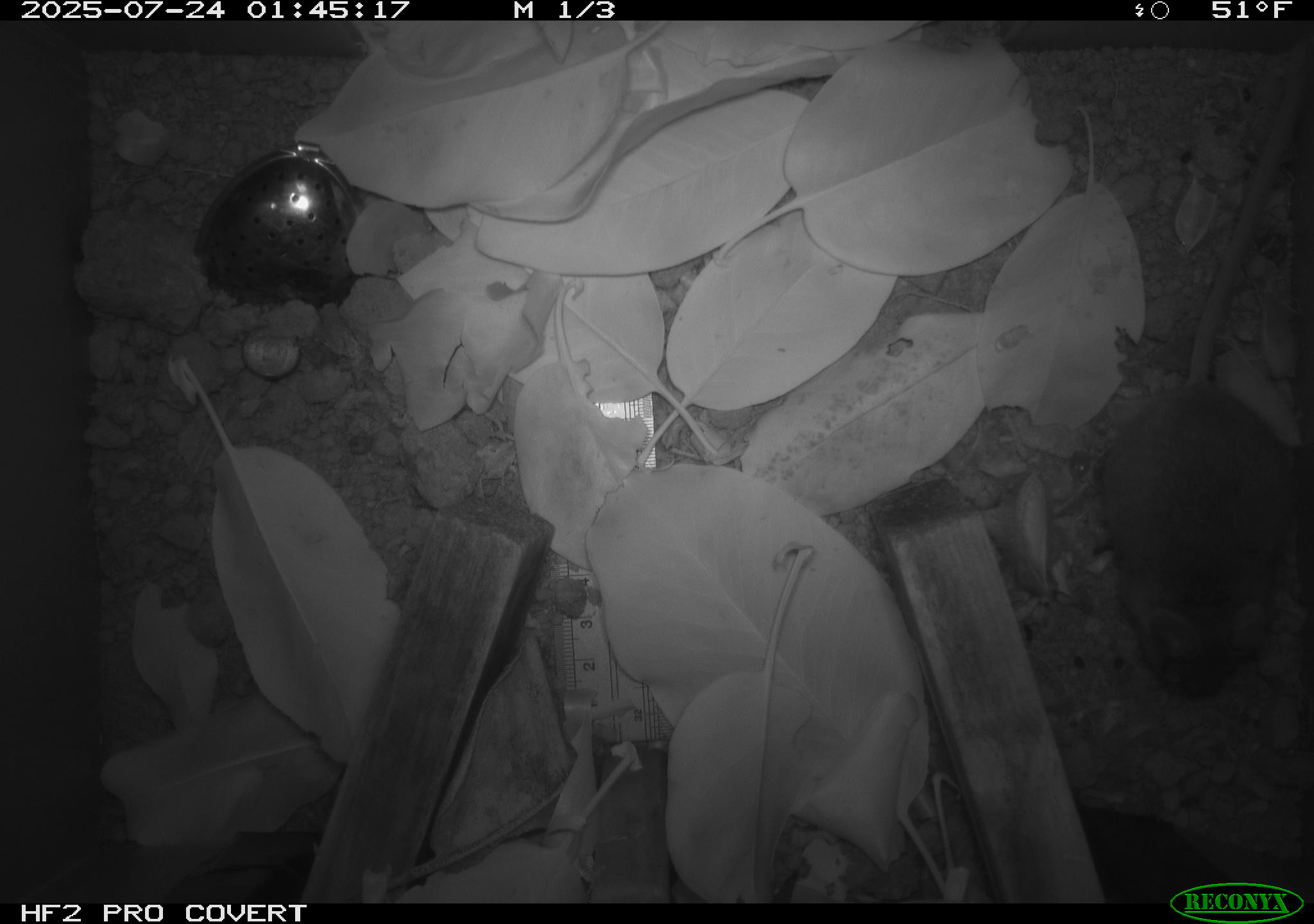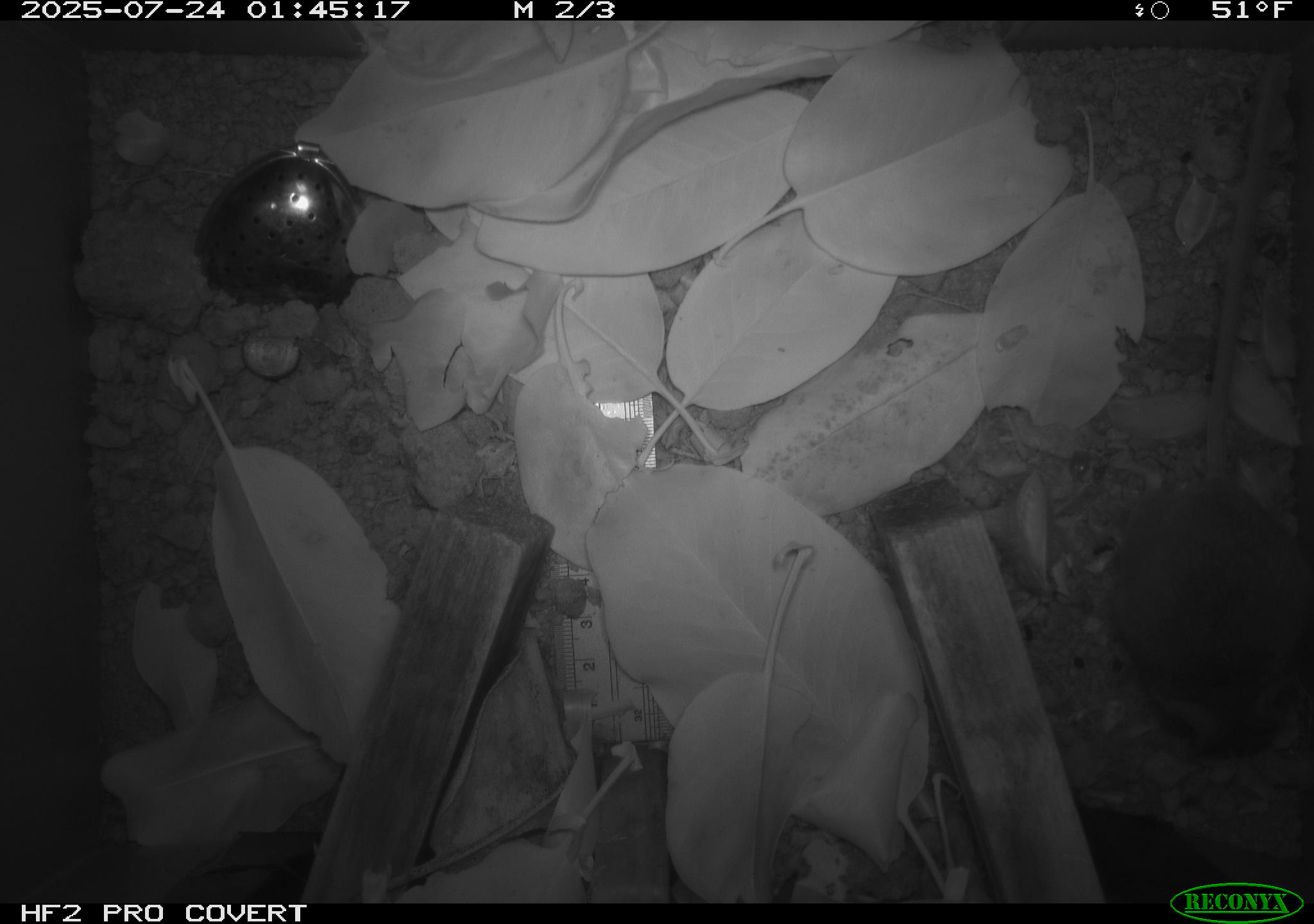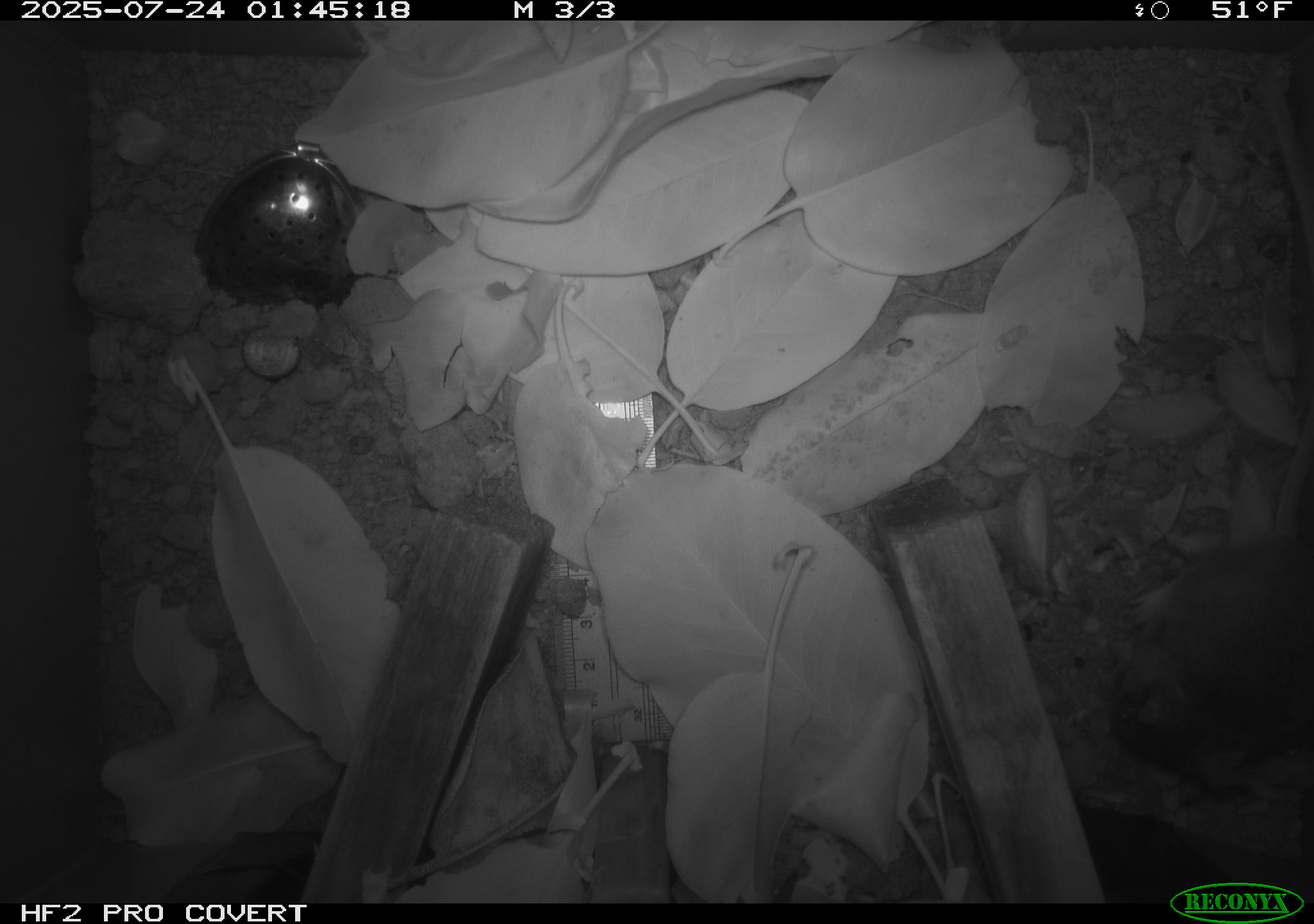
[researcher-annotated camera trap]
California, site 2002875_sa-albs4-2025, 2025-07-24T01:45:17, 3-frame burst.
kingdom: Animalia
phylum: Chordata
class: Mammalia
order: Rodentia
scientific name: Rodentia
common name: mouse species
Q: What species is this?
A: Mouse species (Rodentia).